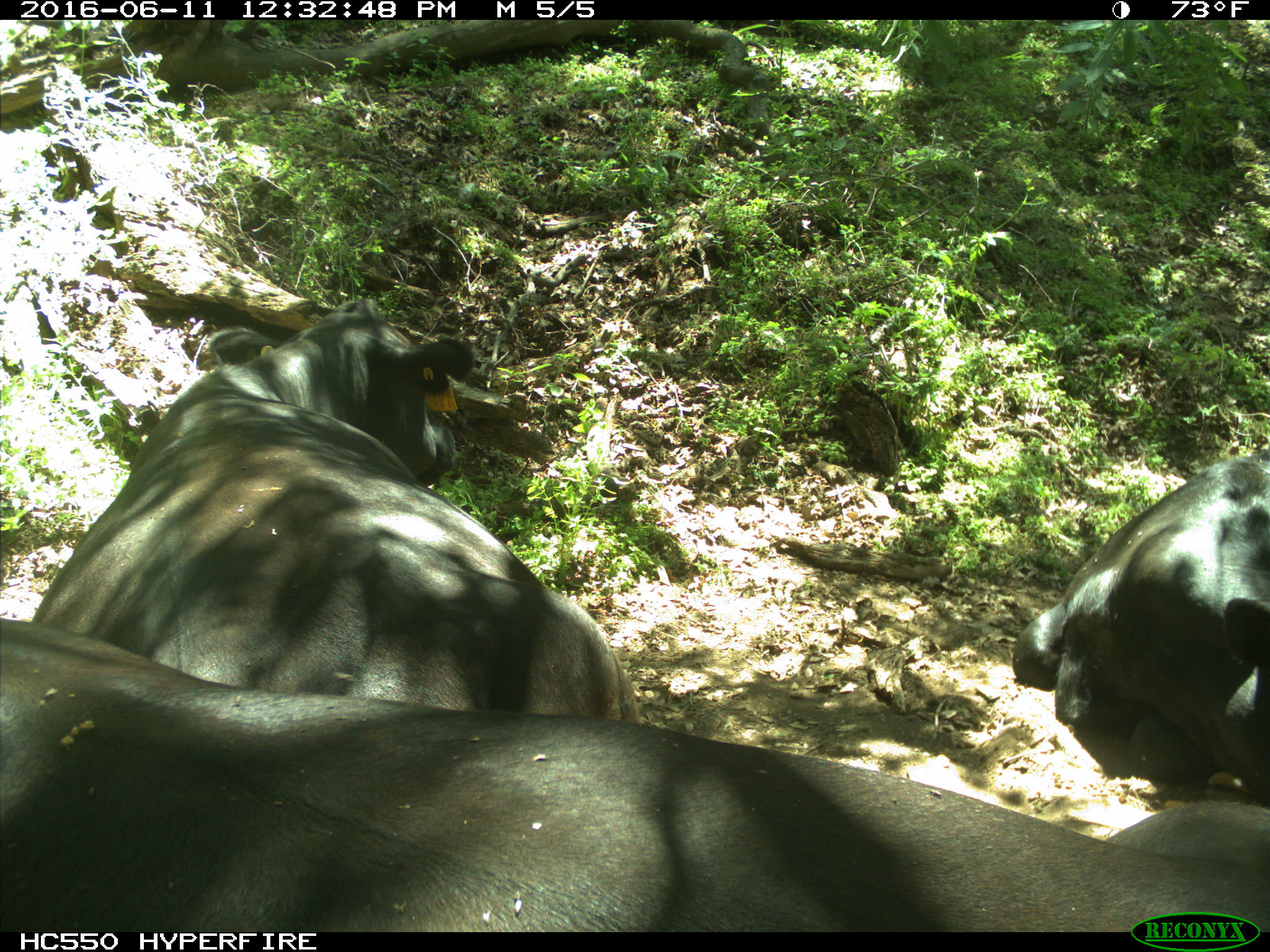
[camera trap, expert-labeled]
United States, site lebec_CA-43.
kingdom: Animalia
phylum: Chordata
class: Mammalia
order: Artiodactyla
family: Bovidae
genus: Bos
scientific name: Bos taurus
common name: domestic cow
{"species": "Bos taurus (domestic cow)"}